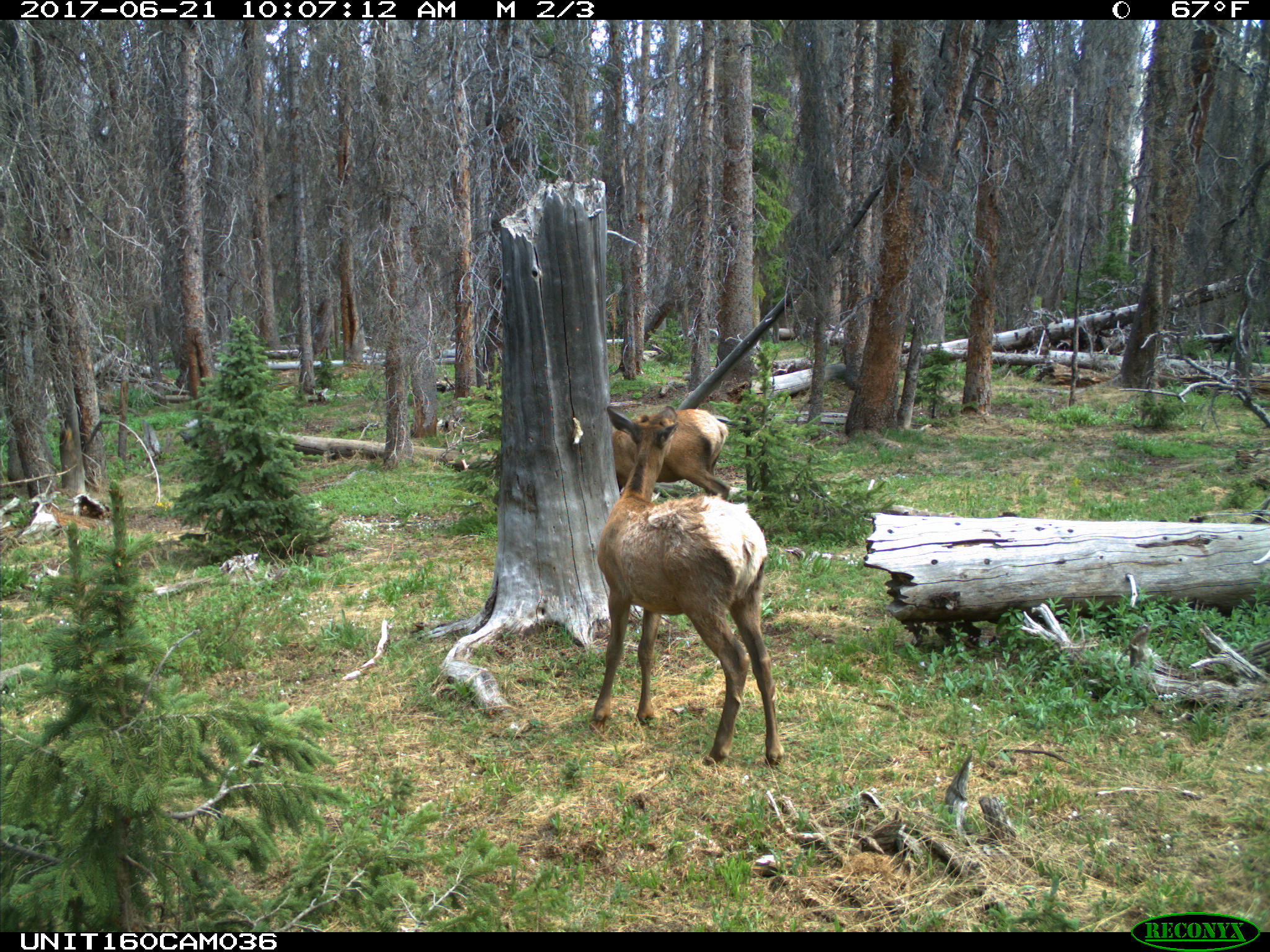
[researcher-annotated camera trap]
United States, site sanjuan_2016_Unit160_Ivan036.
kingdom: Animalia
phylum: Chordata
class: Mammalia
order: Artiodactyla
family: Cervidae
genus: Cervus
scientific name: Cervus elaphus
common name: red deer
Cervus elaphus (red deer).